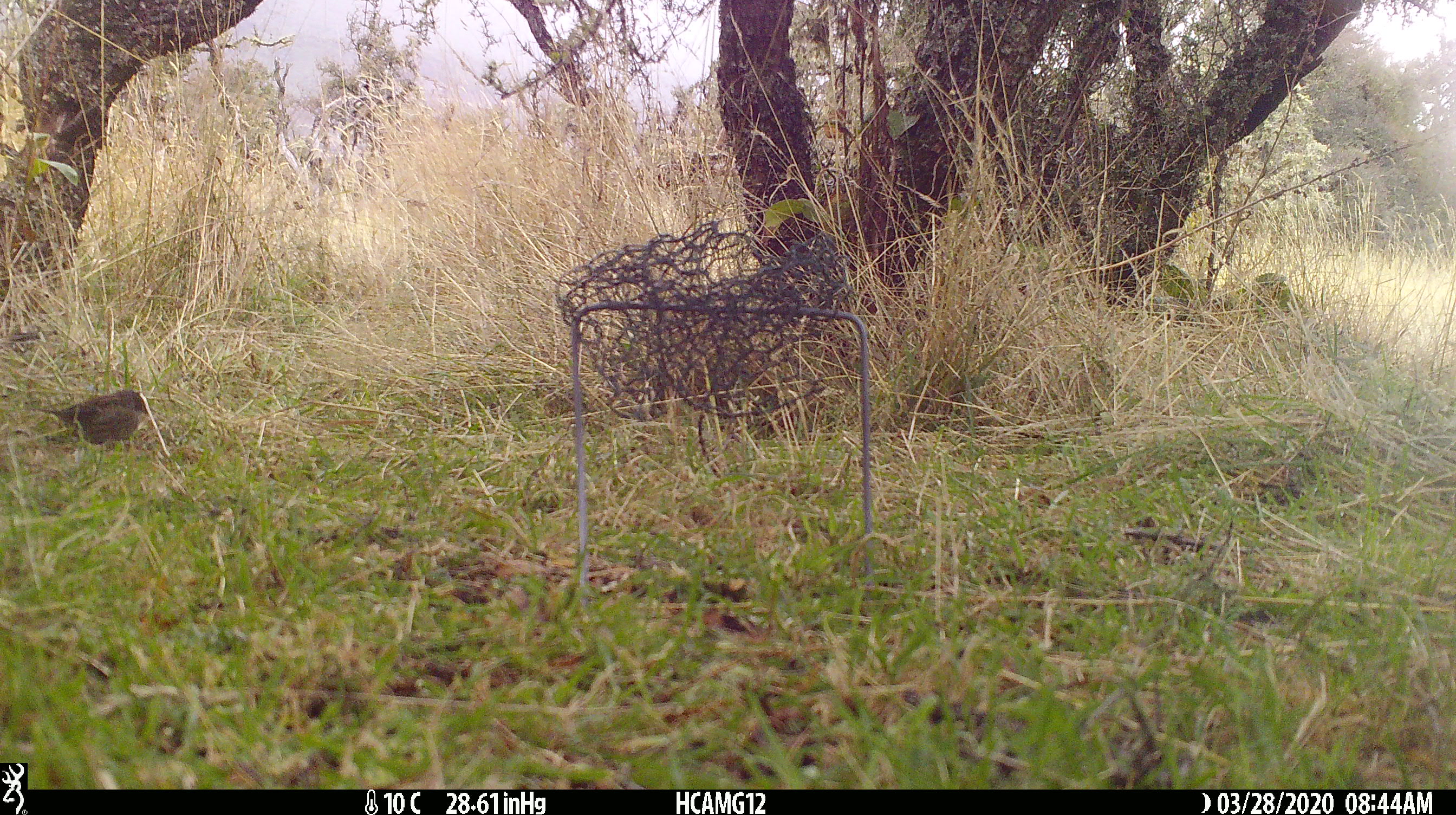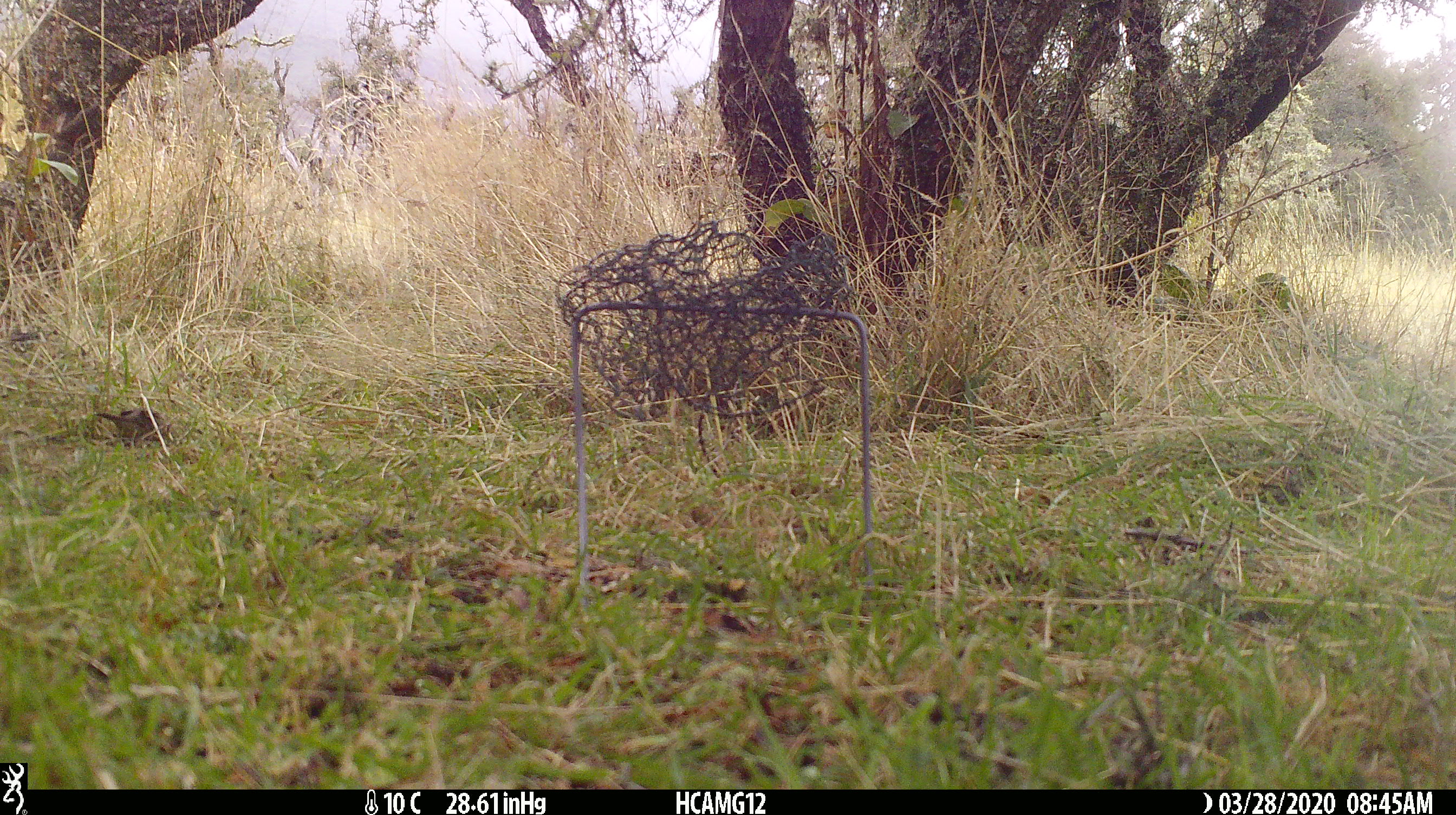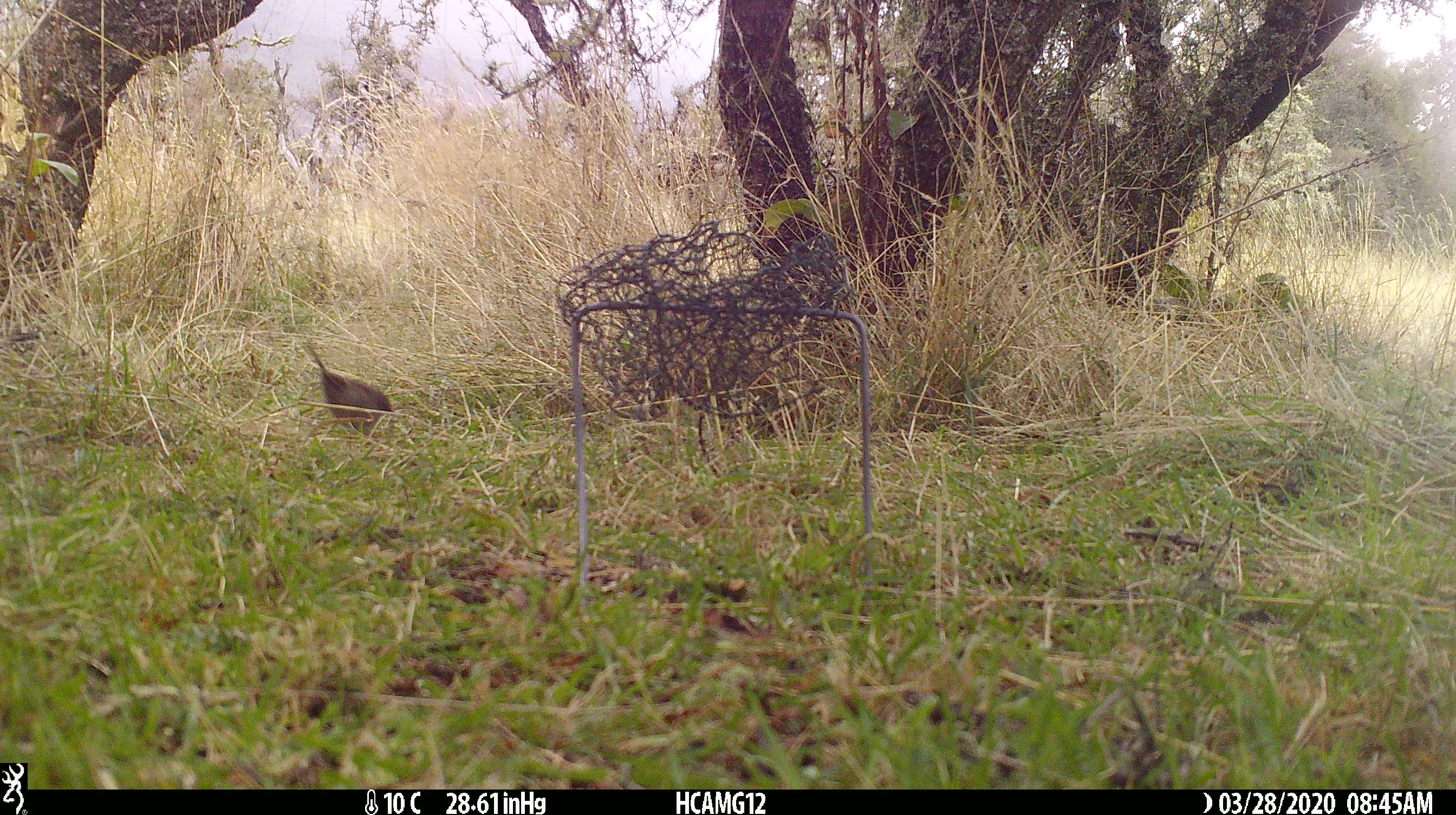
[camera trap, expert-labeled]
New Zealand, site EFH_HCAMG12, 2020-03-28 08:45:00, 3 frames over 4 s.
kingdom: Animalia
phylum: Chordata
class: Aves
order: Passeriformes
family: Prunellidae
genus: Prunella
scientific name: Prunella modularis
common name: dunnock